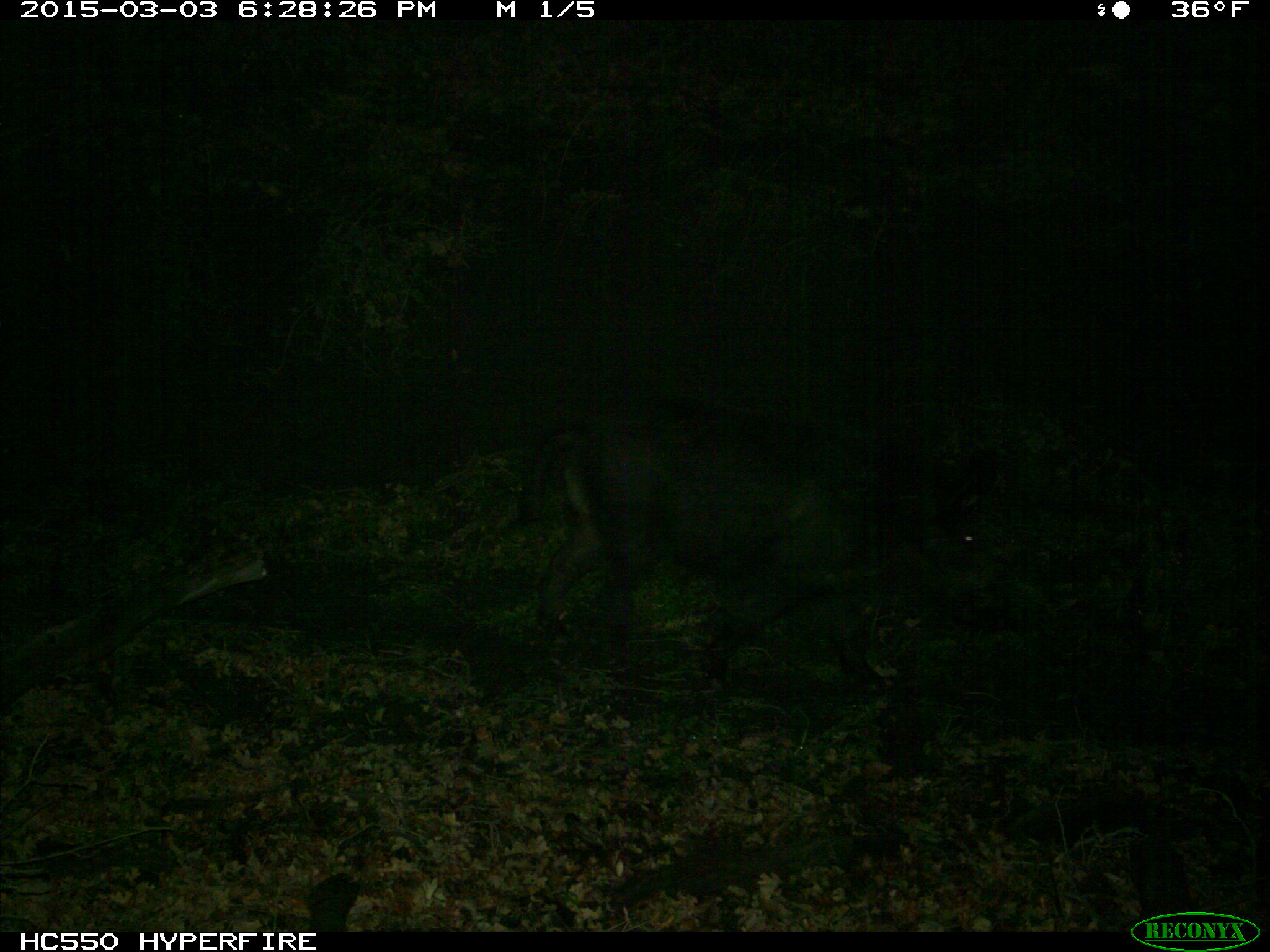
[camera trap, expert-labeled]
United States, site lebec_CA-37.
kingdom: Animalia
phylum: Chordata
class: Mammalia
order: Artiodactyla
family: Suidae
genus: Sus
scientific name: Sus scrofa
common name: wild boar